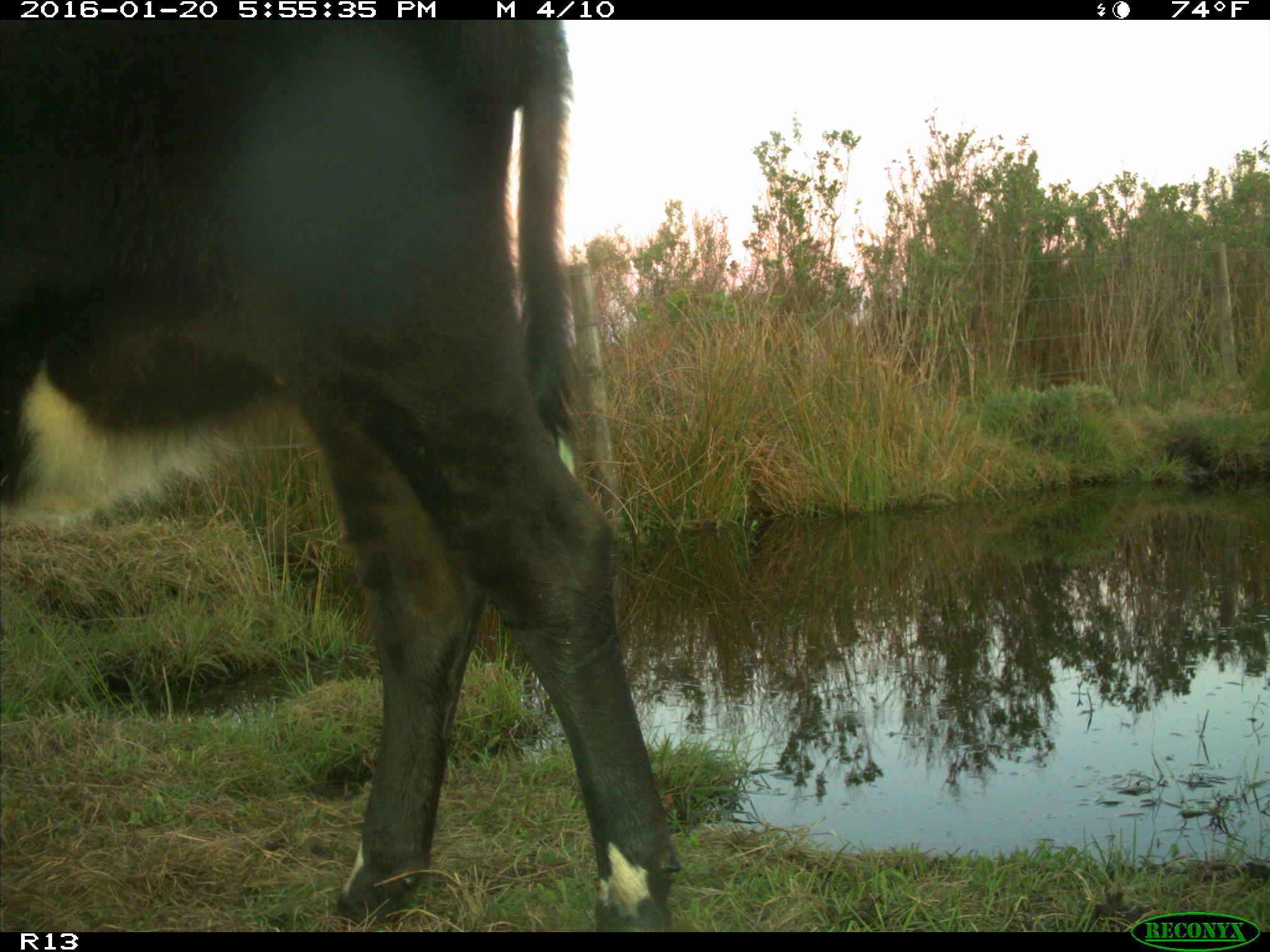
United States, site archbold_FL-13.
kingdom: Animalia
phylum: Chordata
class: Mammalia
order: Artiodactyla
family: Bovidae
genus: Bos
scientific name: Bos taurus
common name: domestic cow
Bos taurus (domestic cow).